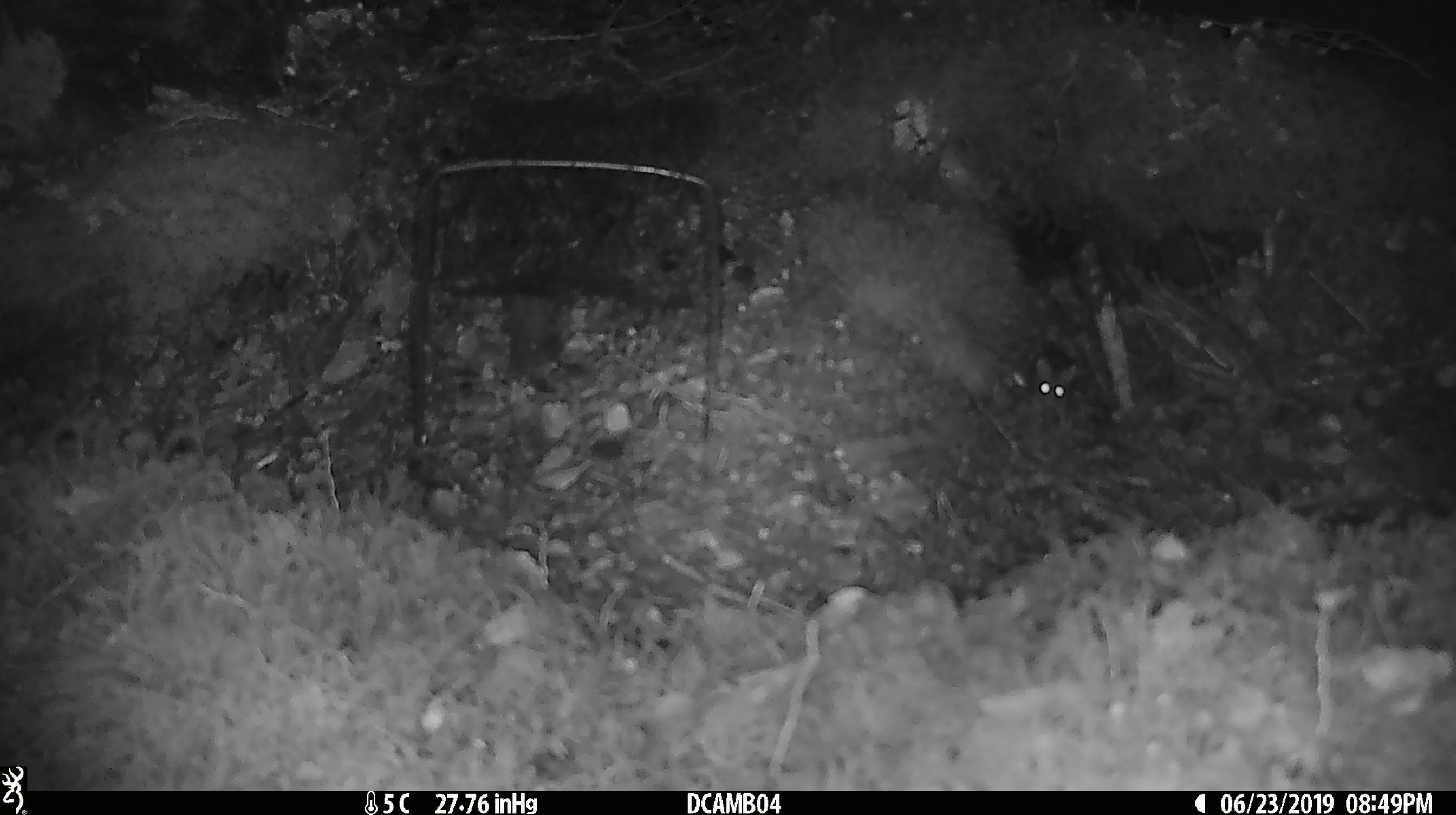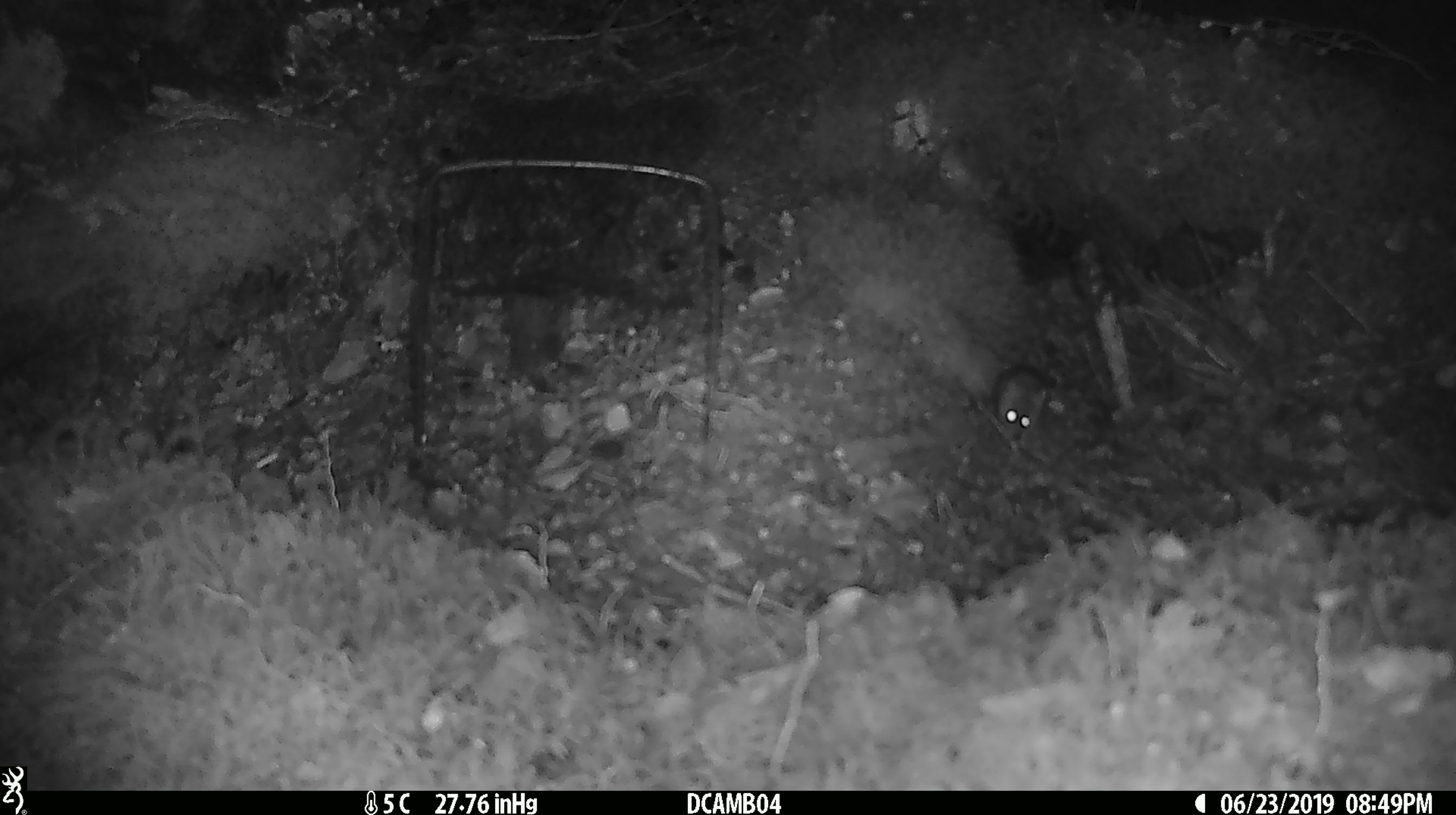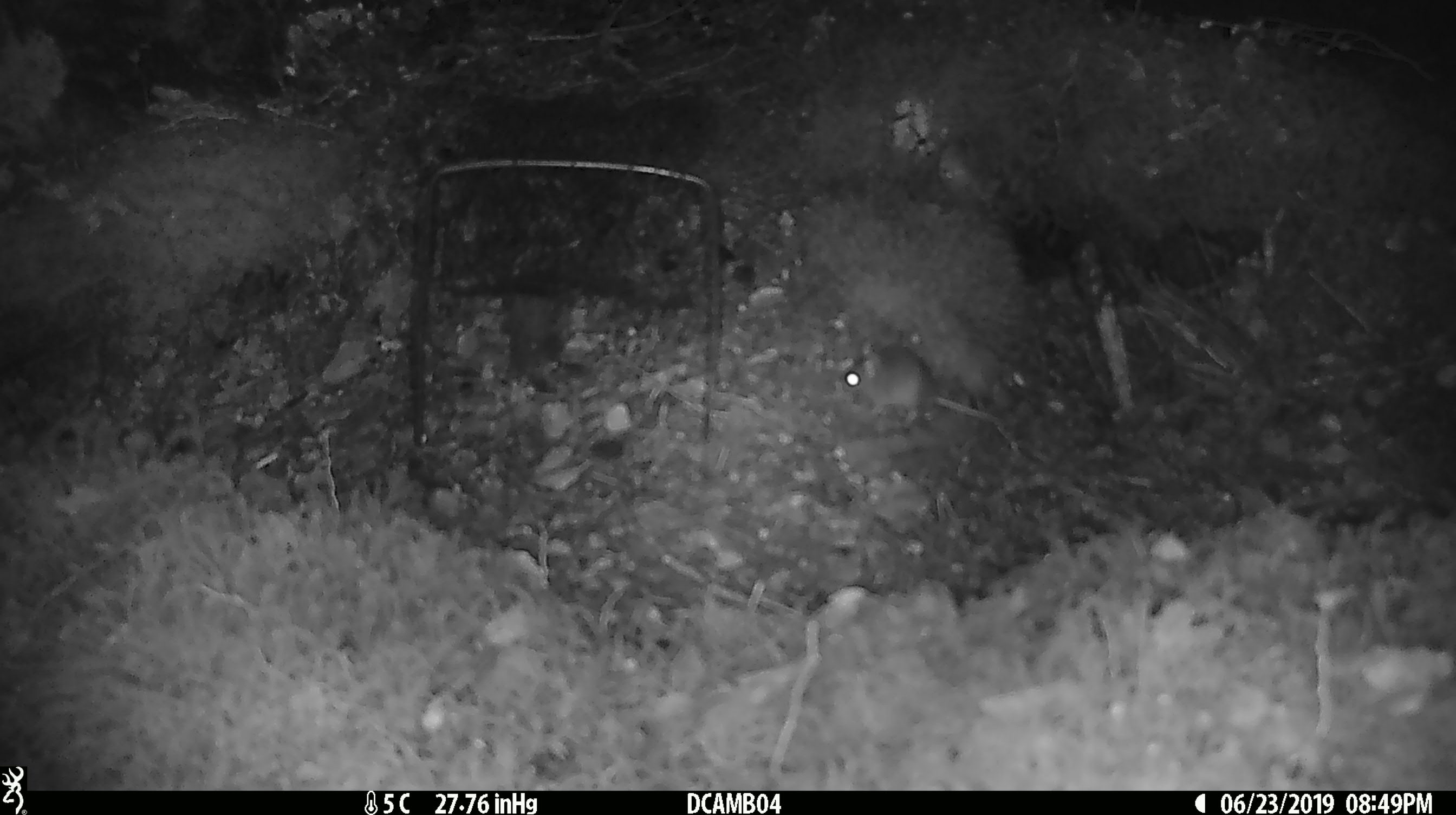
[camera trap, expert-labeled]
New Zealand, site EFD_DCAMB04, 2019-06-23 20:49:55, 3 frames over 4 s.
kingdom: Animalia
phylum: Chordata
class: Mammalia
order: Rodentia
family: Muridae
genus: Mus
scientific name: Mus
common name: mouse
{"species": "mouse (Mus)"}